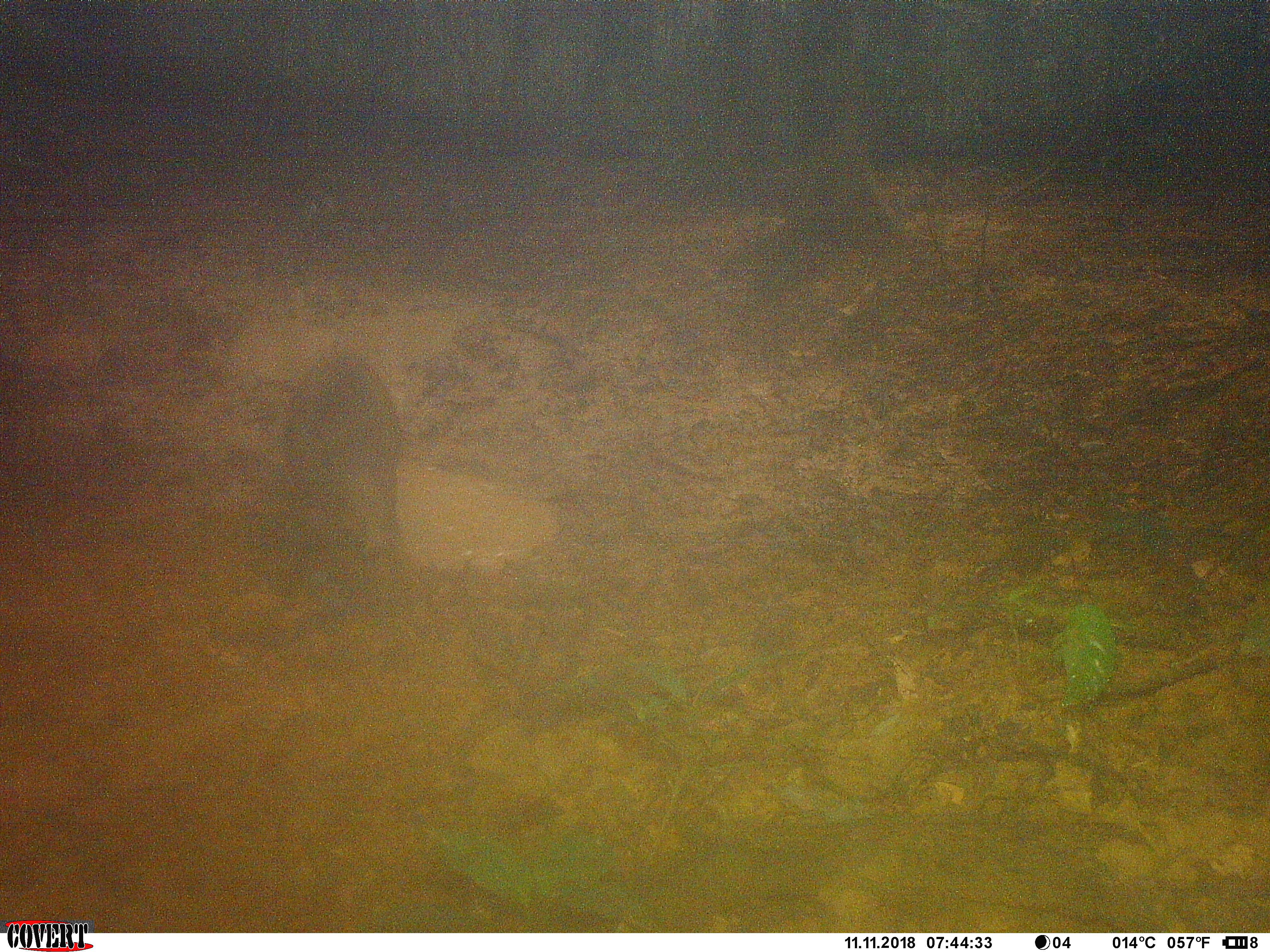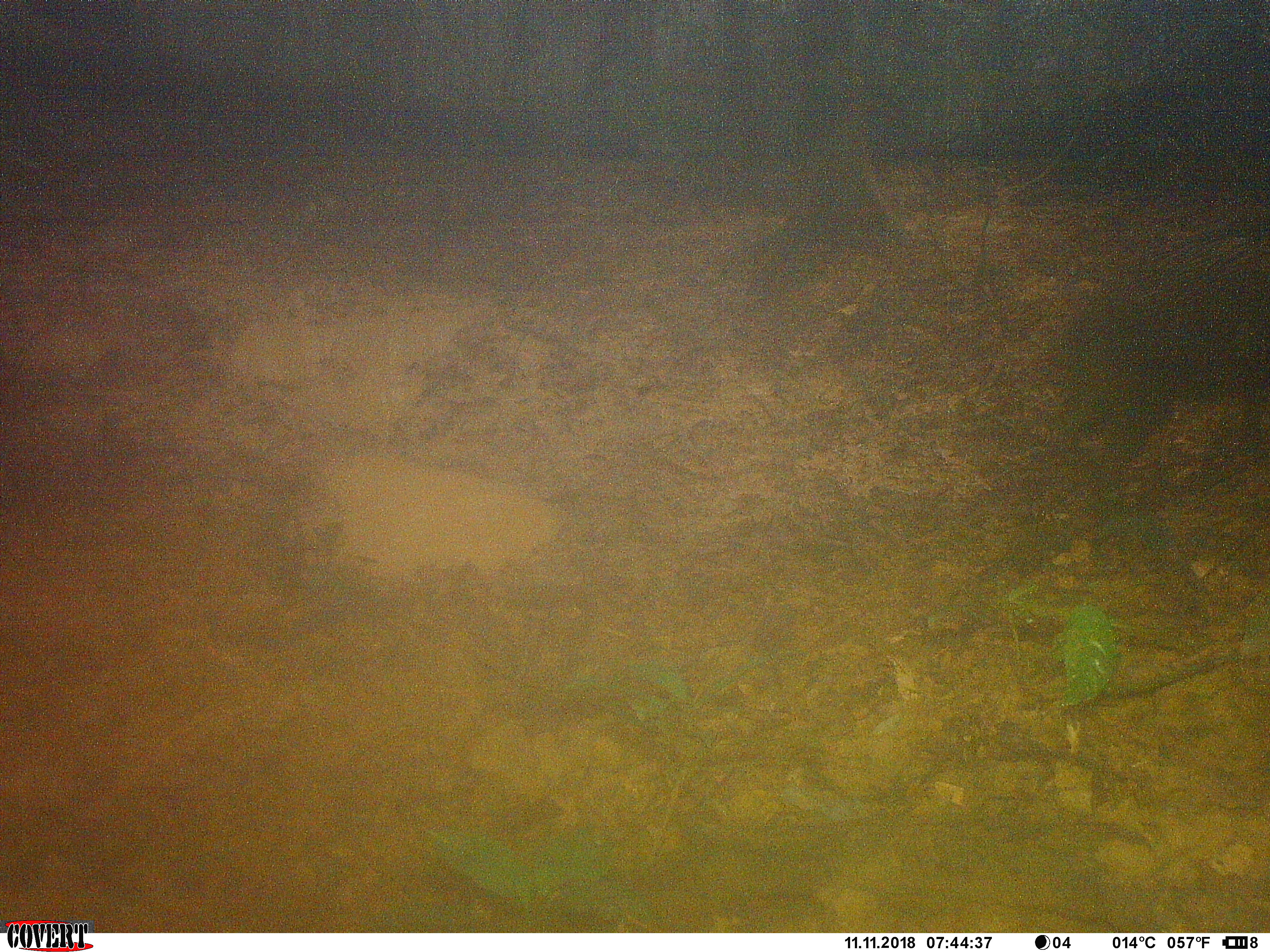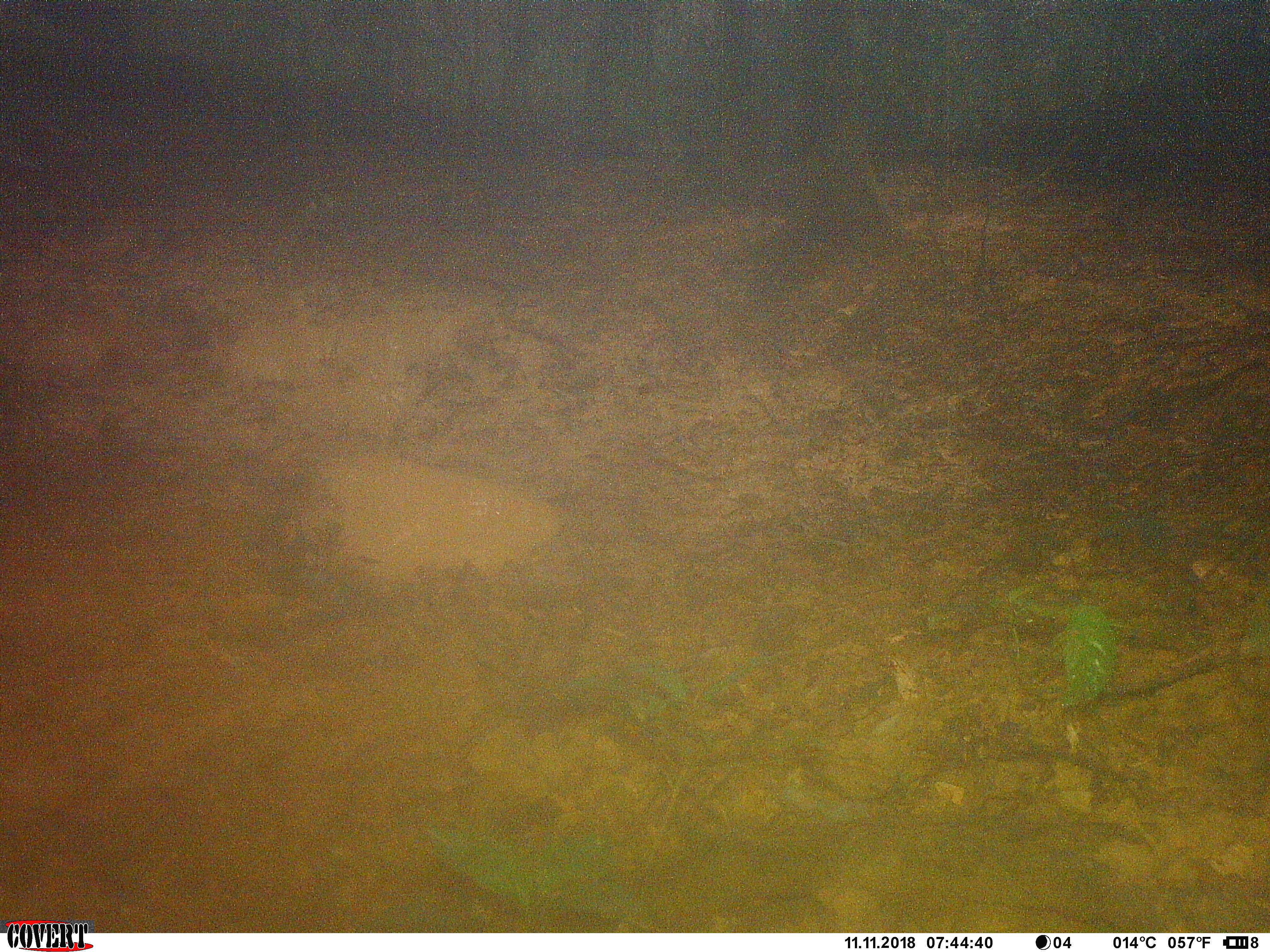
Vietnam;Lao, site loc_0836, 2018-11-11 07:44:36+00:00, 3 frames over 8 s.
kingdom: Animalia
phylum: Chordata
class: Mammalia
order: Artiodactyla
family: Suidae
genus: Sus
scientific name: Sus scrofa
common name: eurasian wild pig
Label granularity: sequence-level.